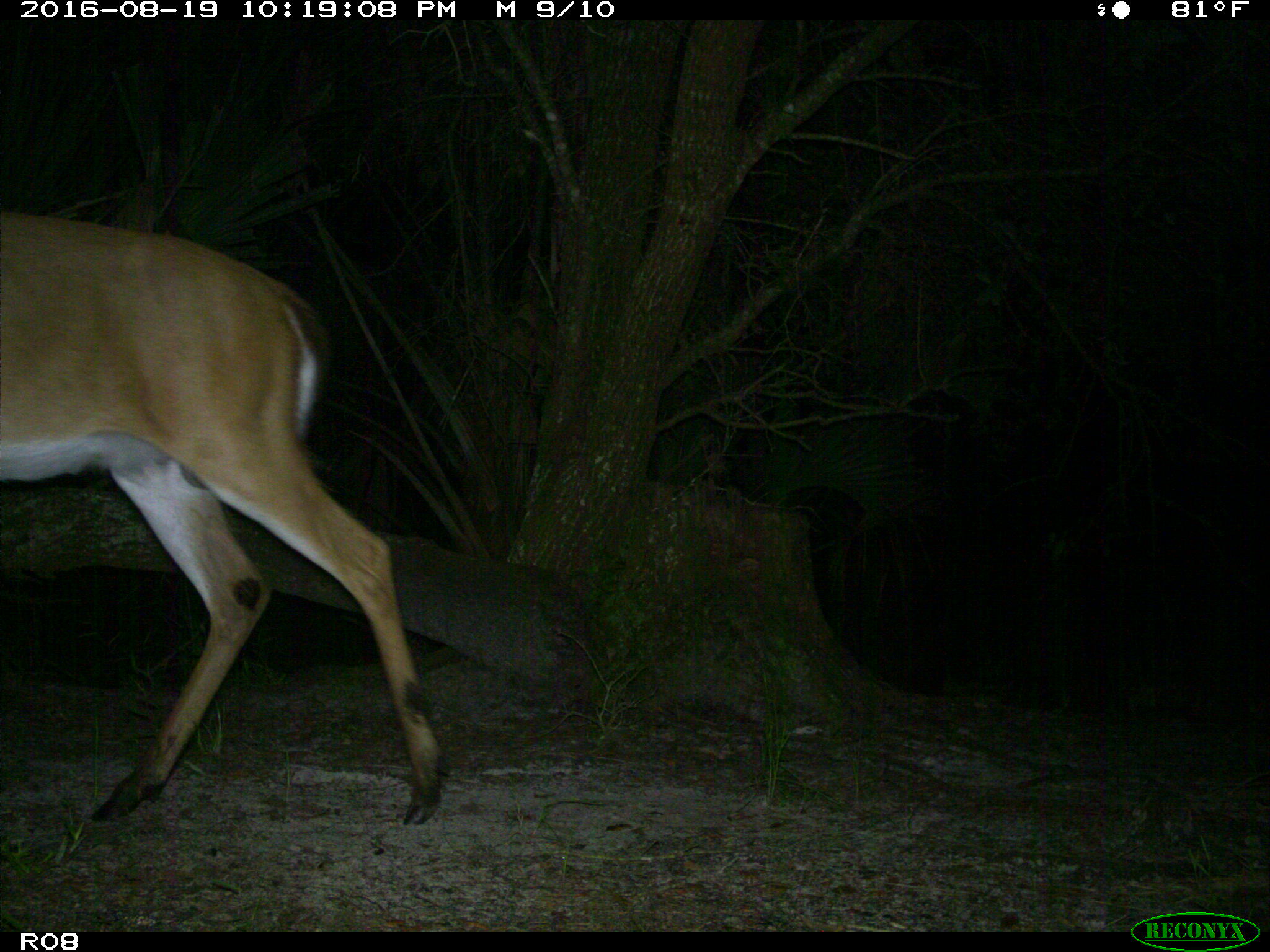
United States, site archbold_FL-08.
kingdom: Animalia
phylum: Chordata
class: Mammalia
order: Artiodactyla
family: Cervidae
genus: Odocoileus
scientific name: Odocoileus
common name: deer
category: unidentified deer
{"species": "unidentified deer (deer) (Odocoileus)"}